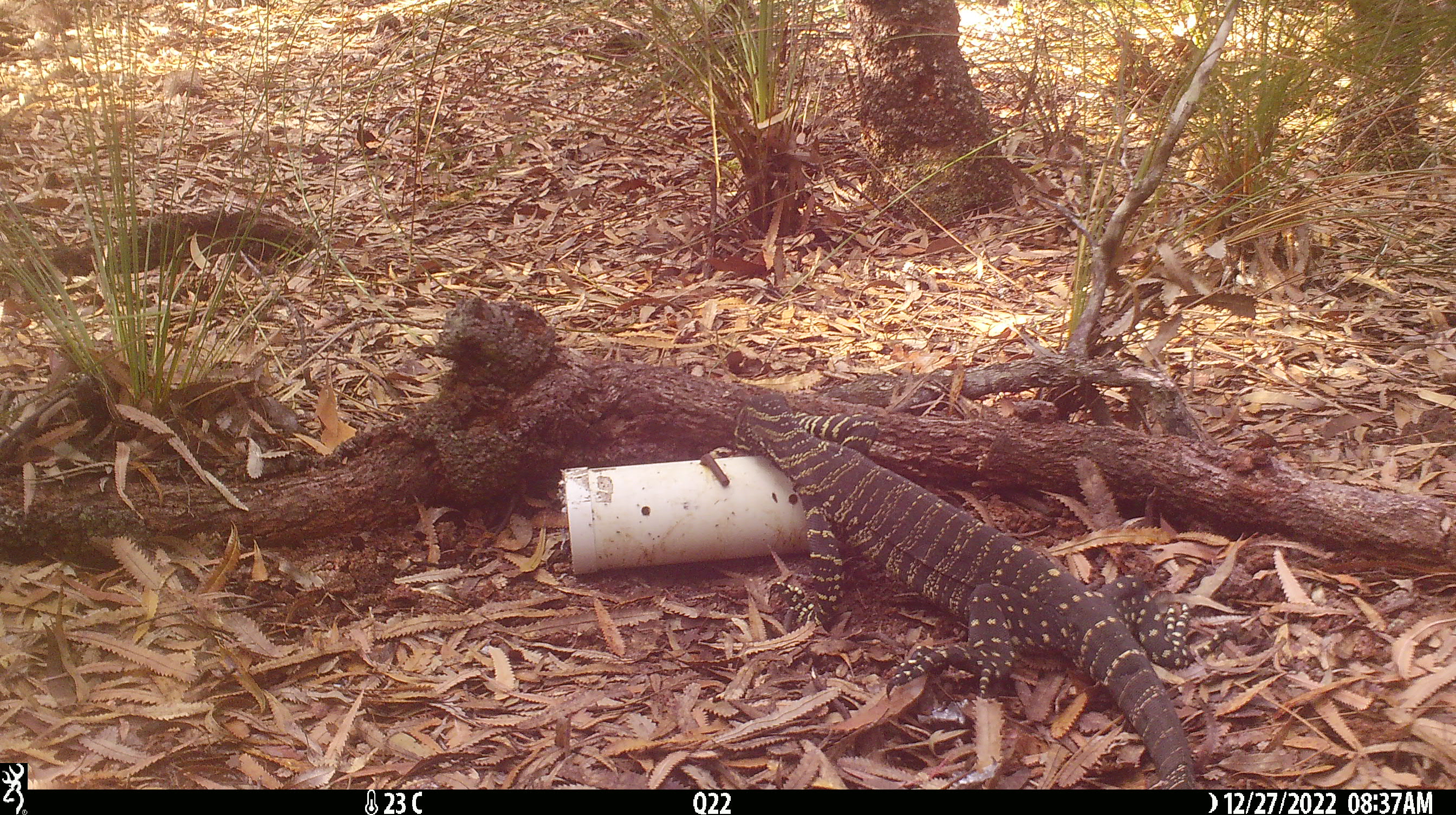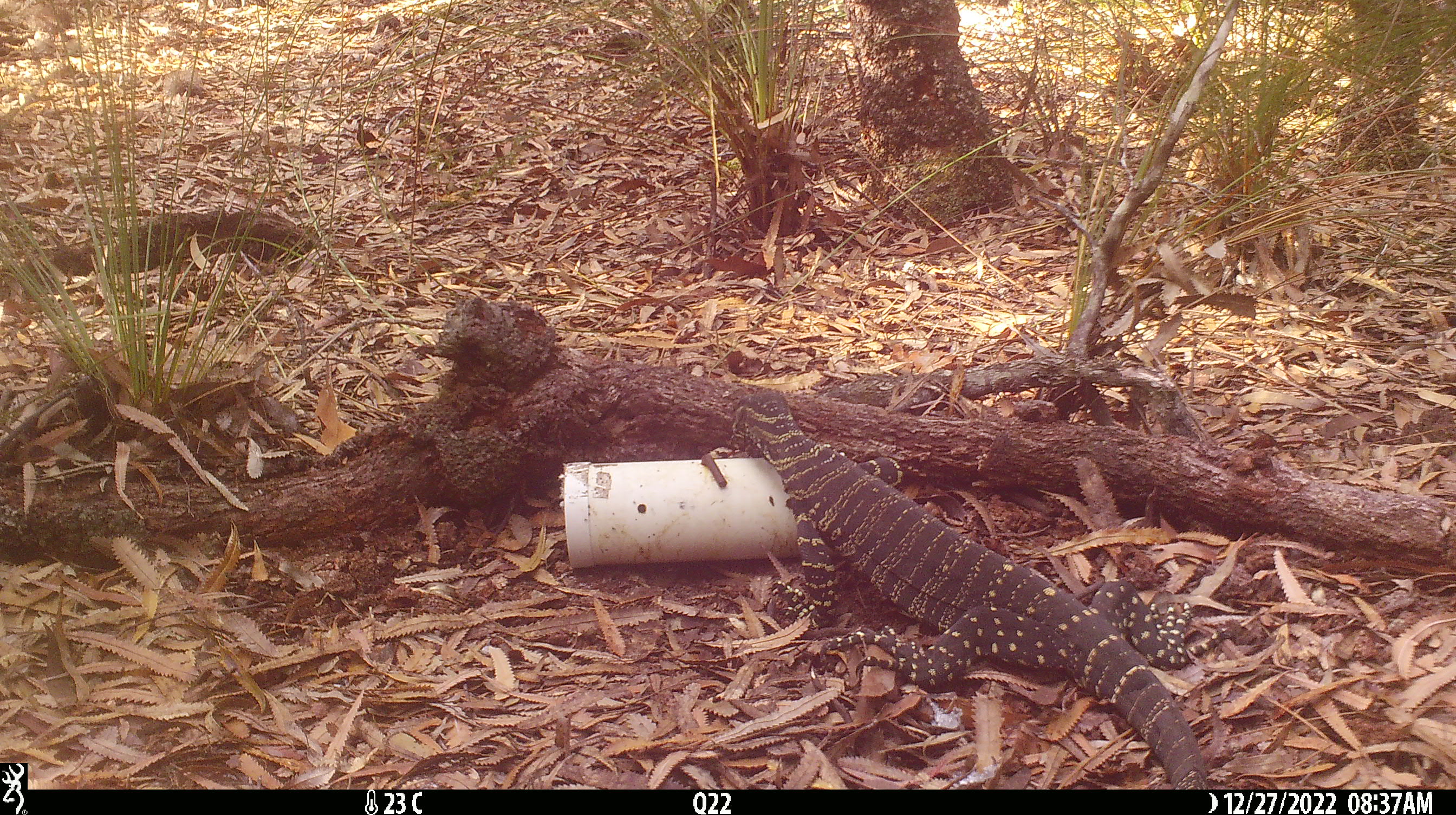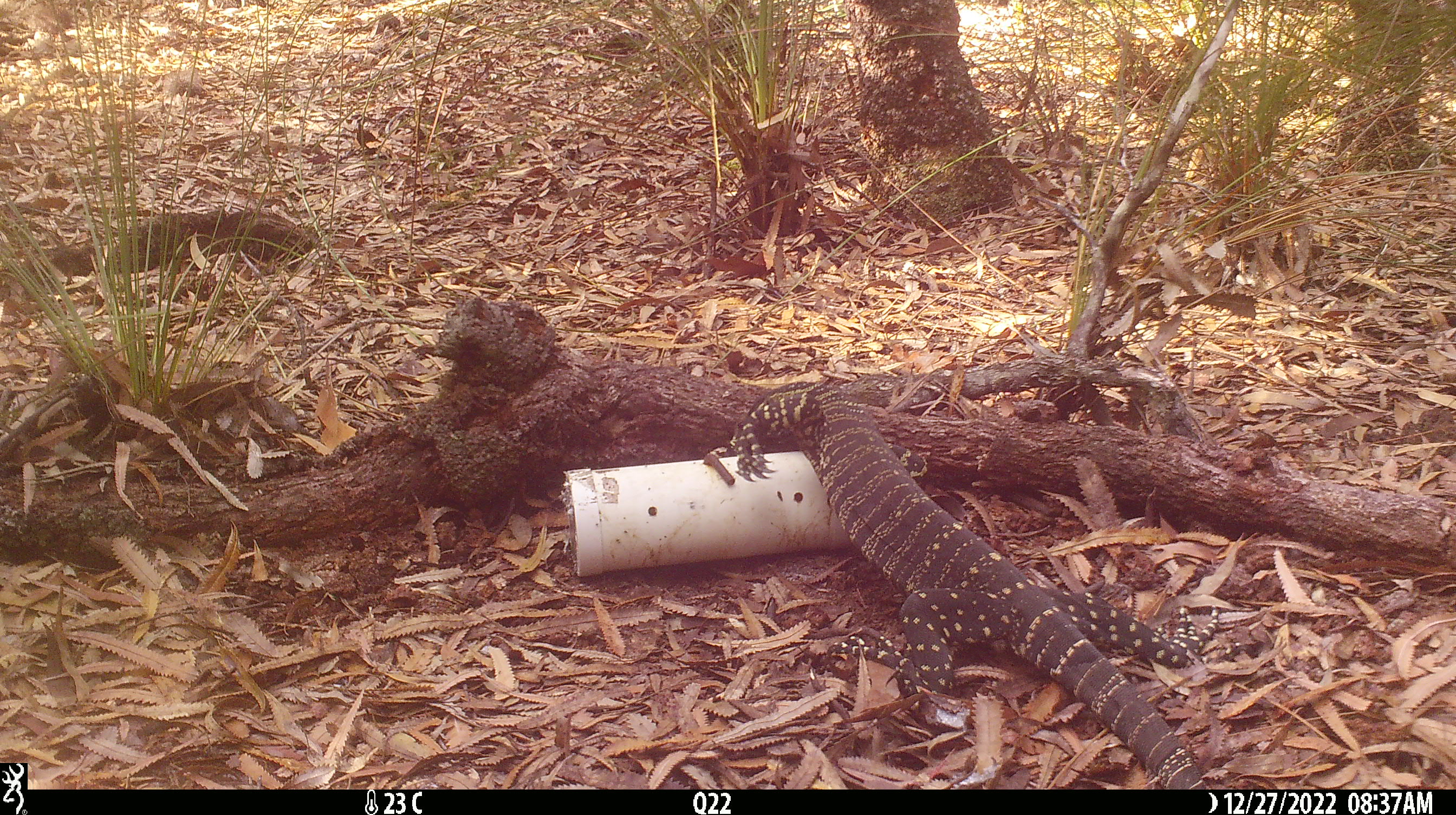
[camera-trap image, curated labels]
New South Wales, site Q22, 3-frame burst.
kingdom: Animalia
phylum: Chordata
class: Reptilia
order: Squamata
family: Varanidae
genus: Varanus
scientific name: Varanus varius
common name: lace monitor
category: goanna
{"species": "goanna (lace monitor) (Varanus varius)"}